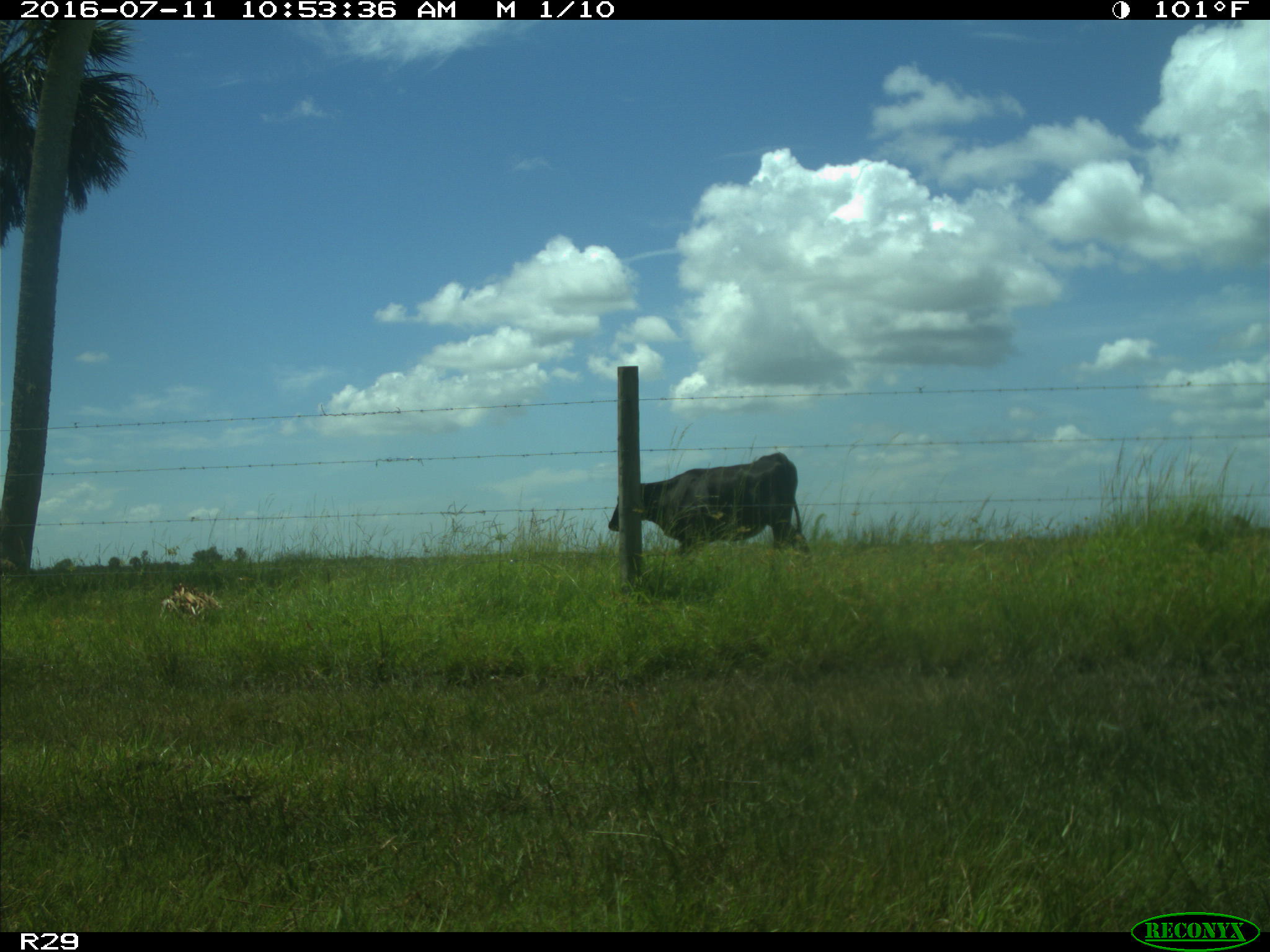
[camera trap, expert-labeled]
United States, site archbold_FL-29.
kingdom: Animalia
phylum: Chordata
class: Mammalia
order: Artiodactyla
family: Bovidae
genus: Bos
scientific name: Bos taurus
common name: domestic cow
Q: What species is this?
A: Bos taurus (domestic cow).